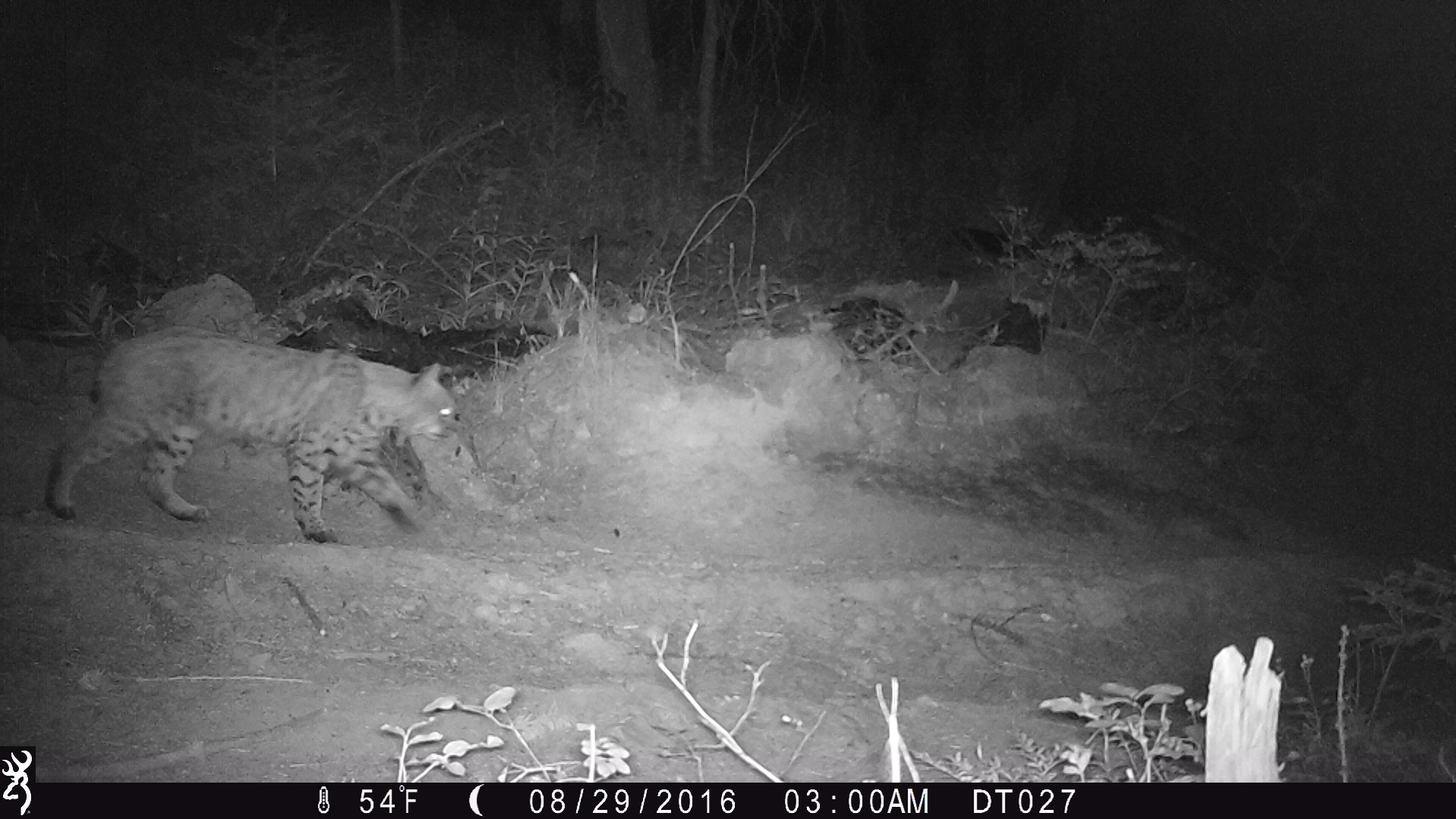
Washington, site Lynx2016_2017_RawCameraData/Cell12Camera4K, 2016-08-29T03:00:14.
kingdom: Animalia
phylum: Chordata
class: Mammalia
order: Carnivora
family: Felidae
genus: Lynx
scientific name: Lynx rufus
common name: bobcat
Lynx rufus (bobcat). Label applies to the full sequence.